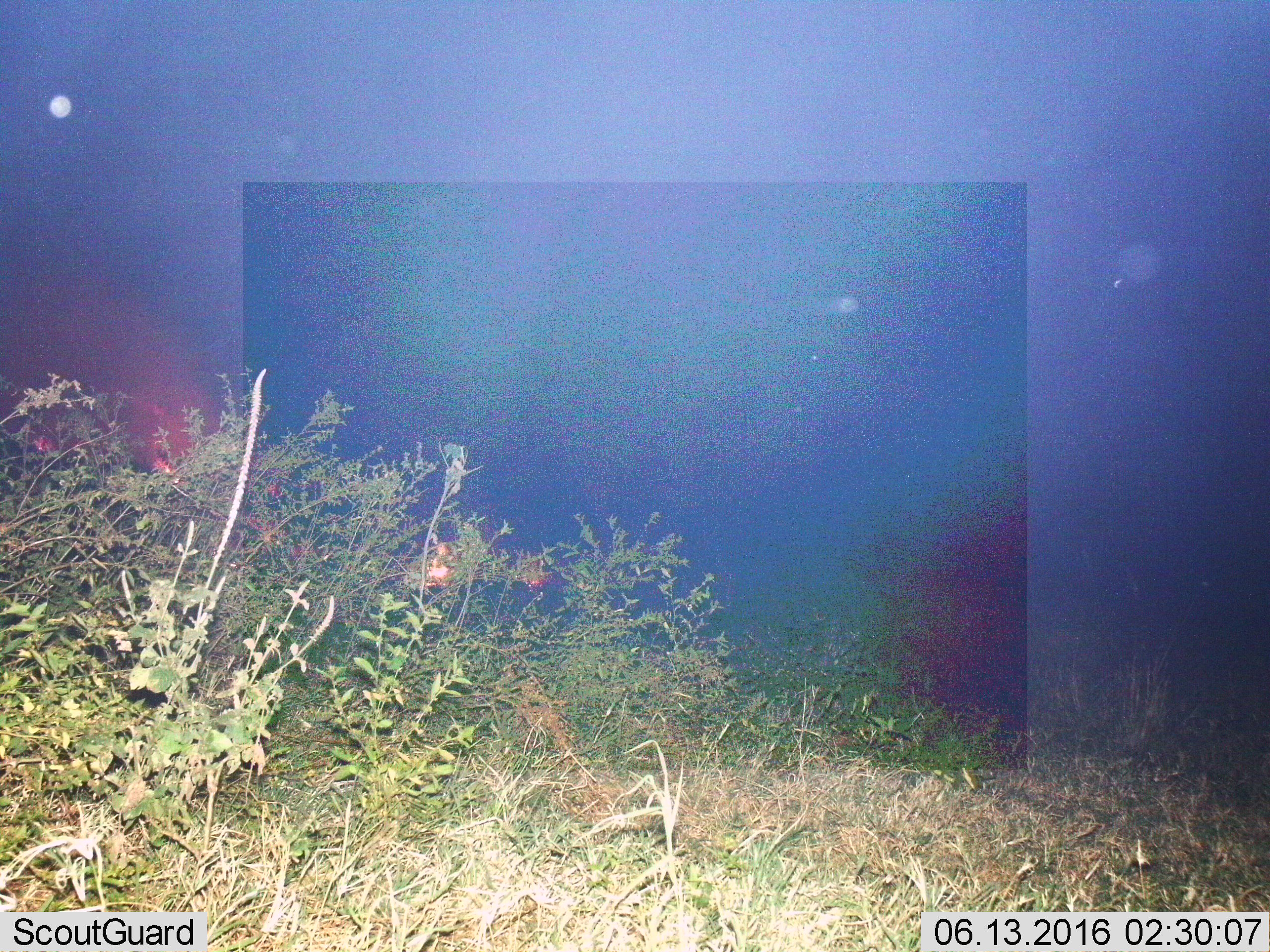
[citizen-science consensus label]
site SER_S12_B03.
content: unidentified animal